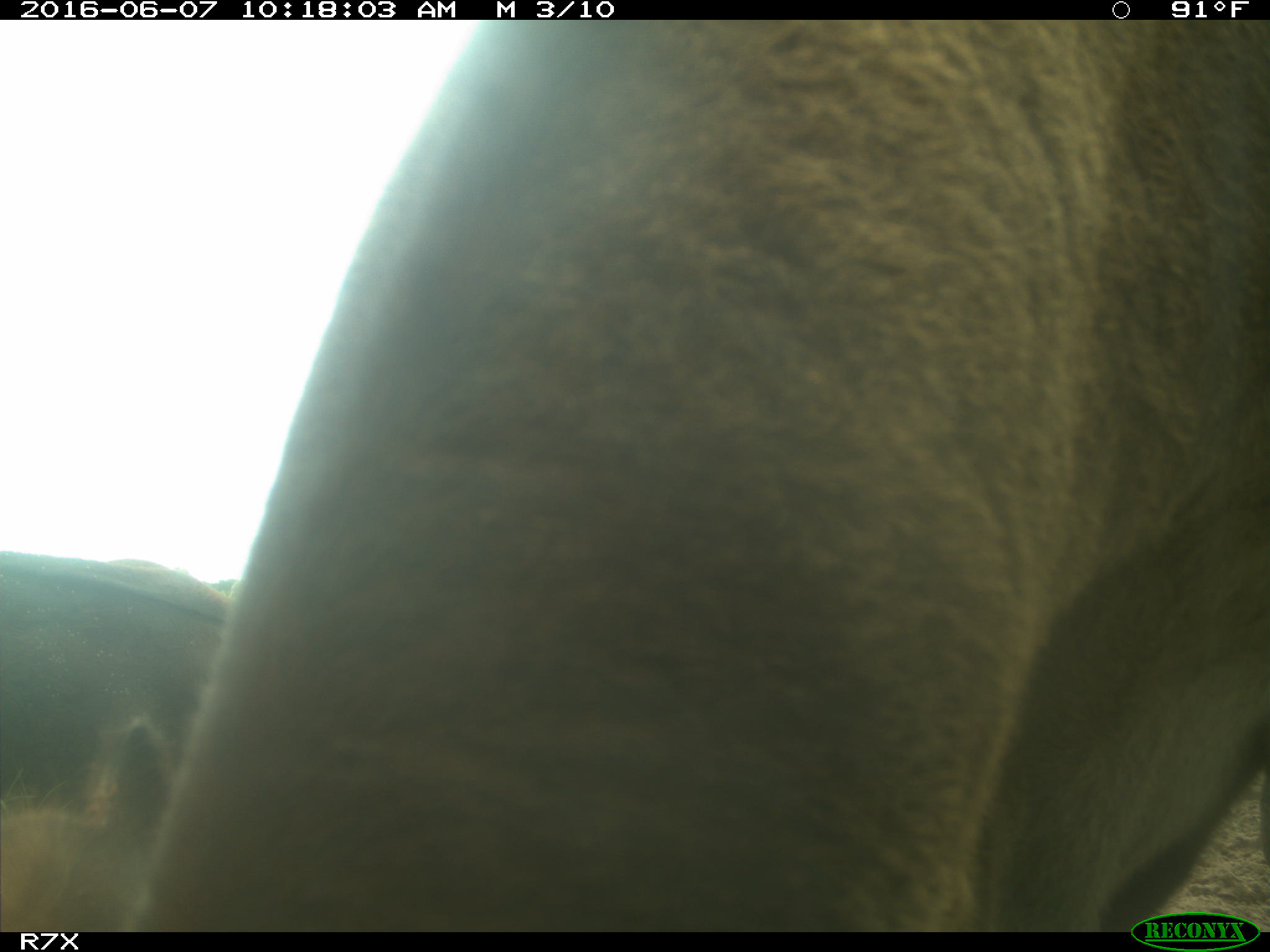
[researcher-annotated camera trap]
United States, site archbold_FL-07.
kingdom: Animalia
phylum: Chordata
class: Mammalia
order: Artiodactyla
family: Bovidae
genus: Bos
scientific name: Bos taurus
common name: domestic cow